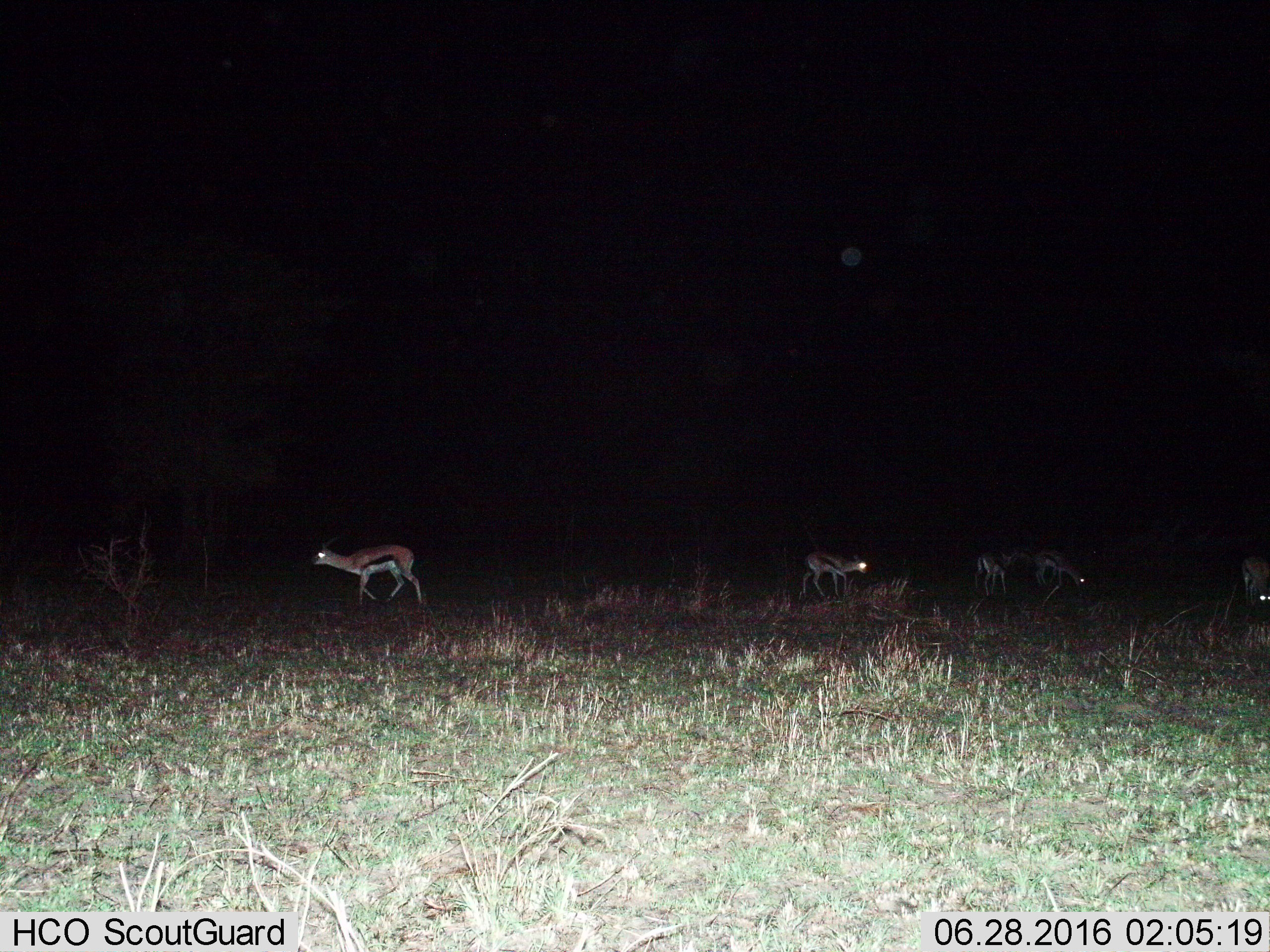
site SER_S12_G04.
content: unidentified animal